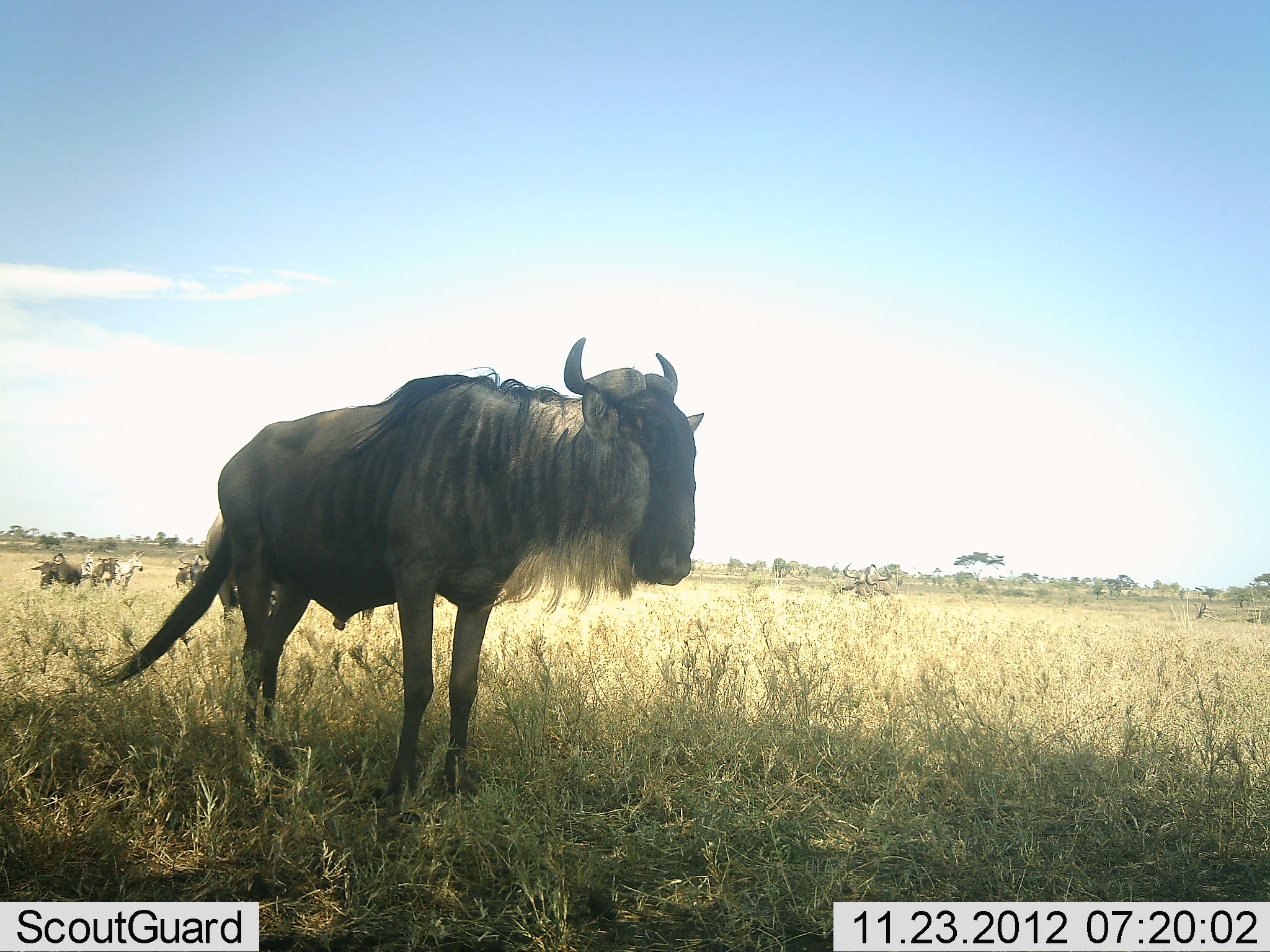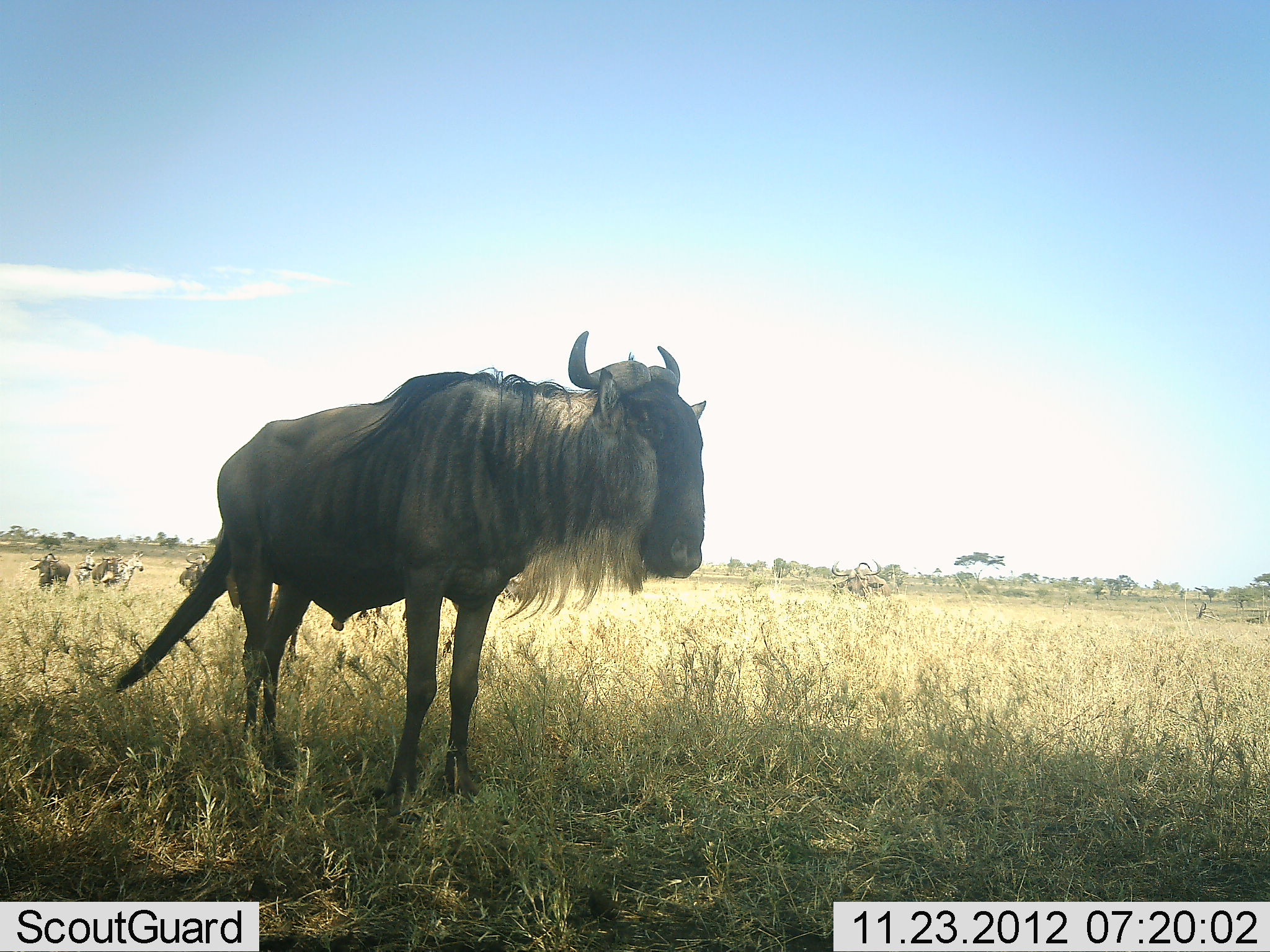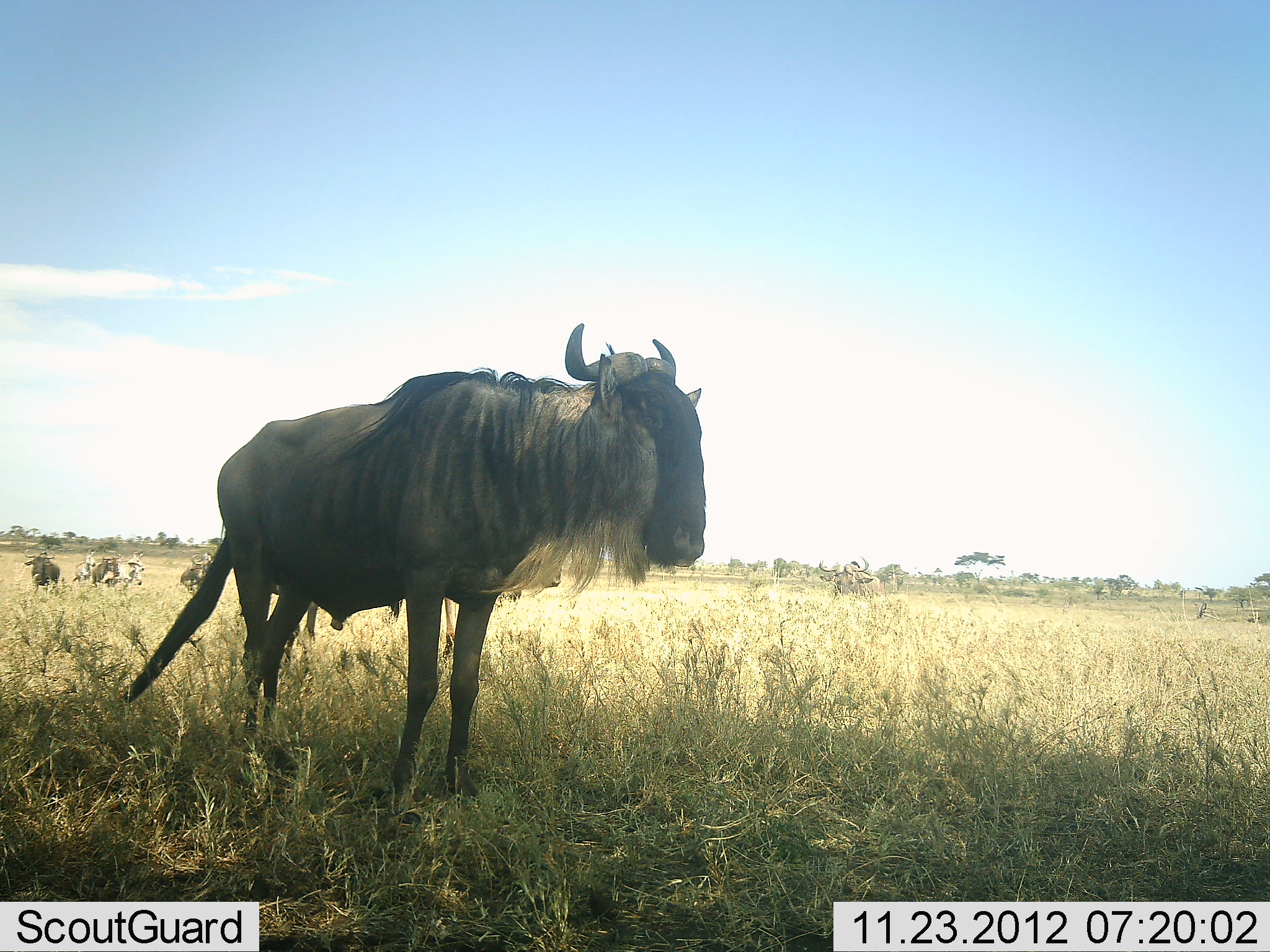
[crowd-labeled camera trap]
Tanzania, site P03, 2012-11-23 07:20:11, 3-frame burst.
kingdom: Animalia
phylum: Chordata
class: Mammalia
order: Artiodactyla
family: Bovidae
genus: Connochaetes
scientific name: Connochaetes taurinus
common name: blue wildebeest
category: wildebeest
Wildebeest (blue wildebeest) (Connochaetes taurinus), count 4. Behavior (volunteer vote fractions): standing 100%, resting 0%, moving 13%, interacting 0%. Young present (vote fraction): 0%. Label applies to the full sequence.